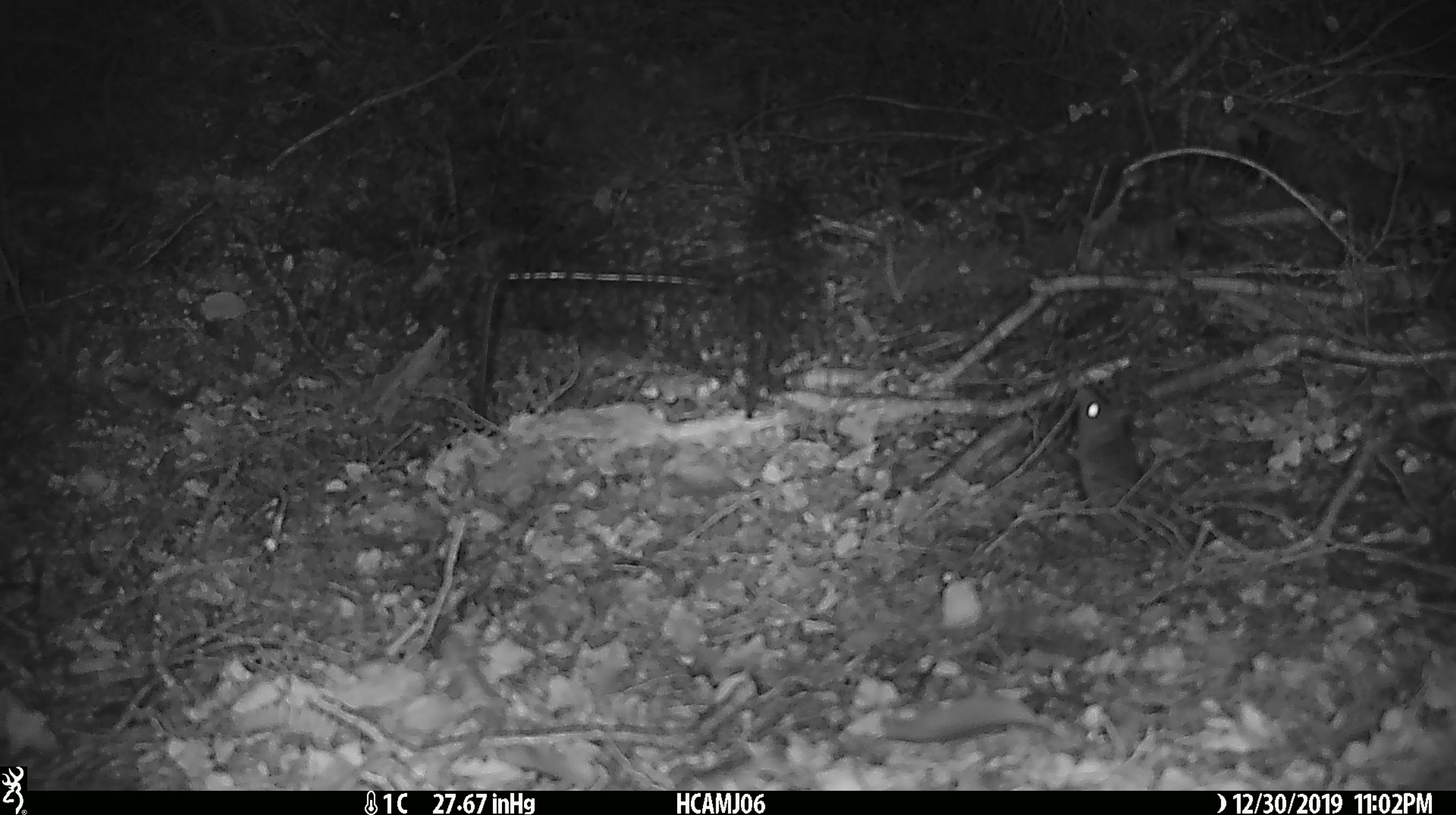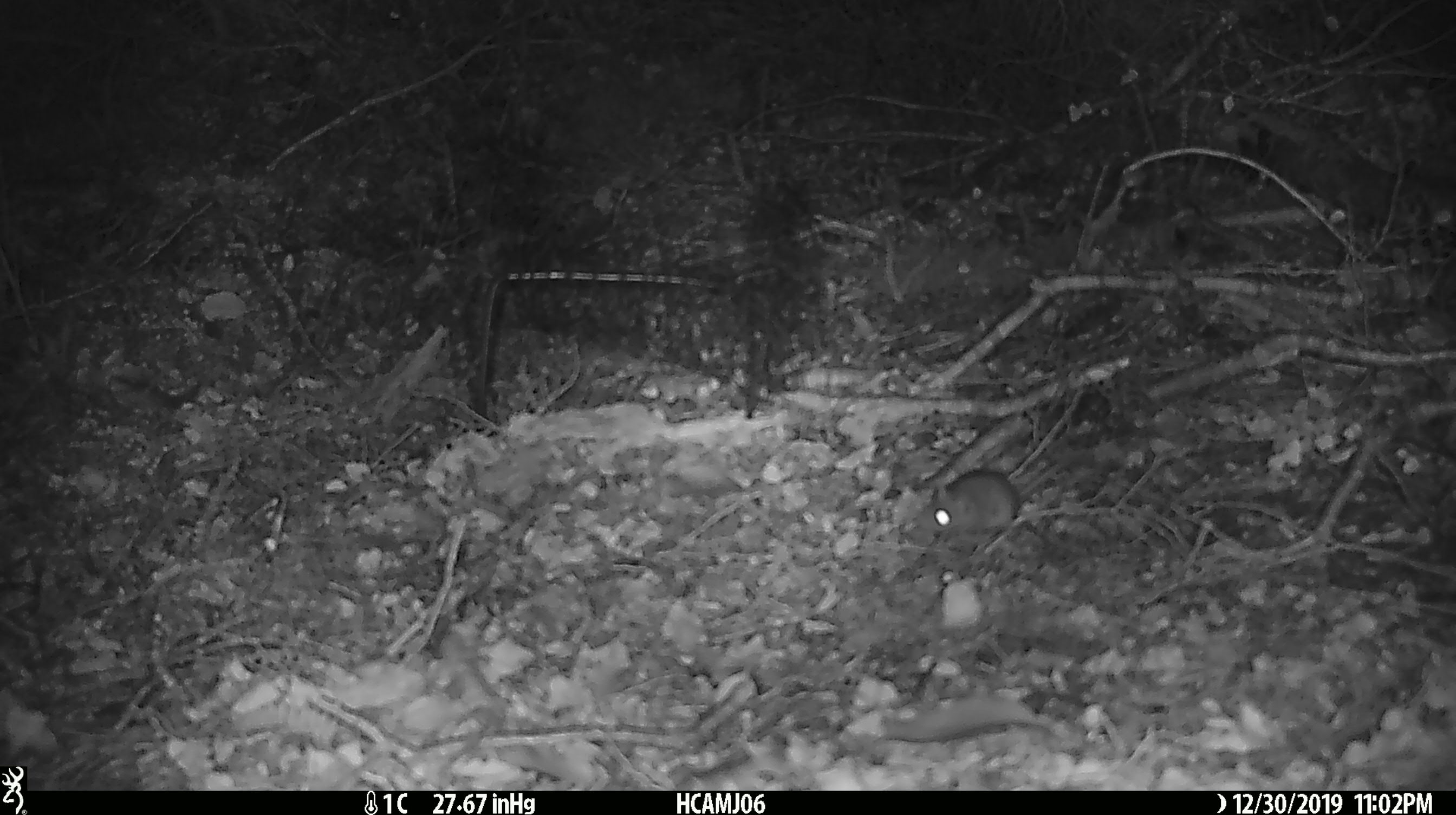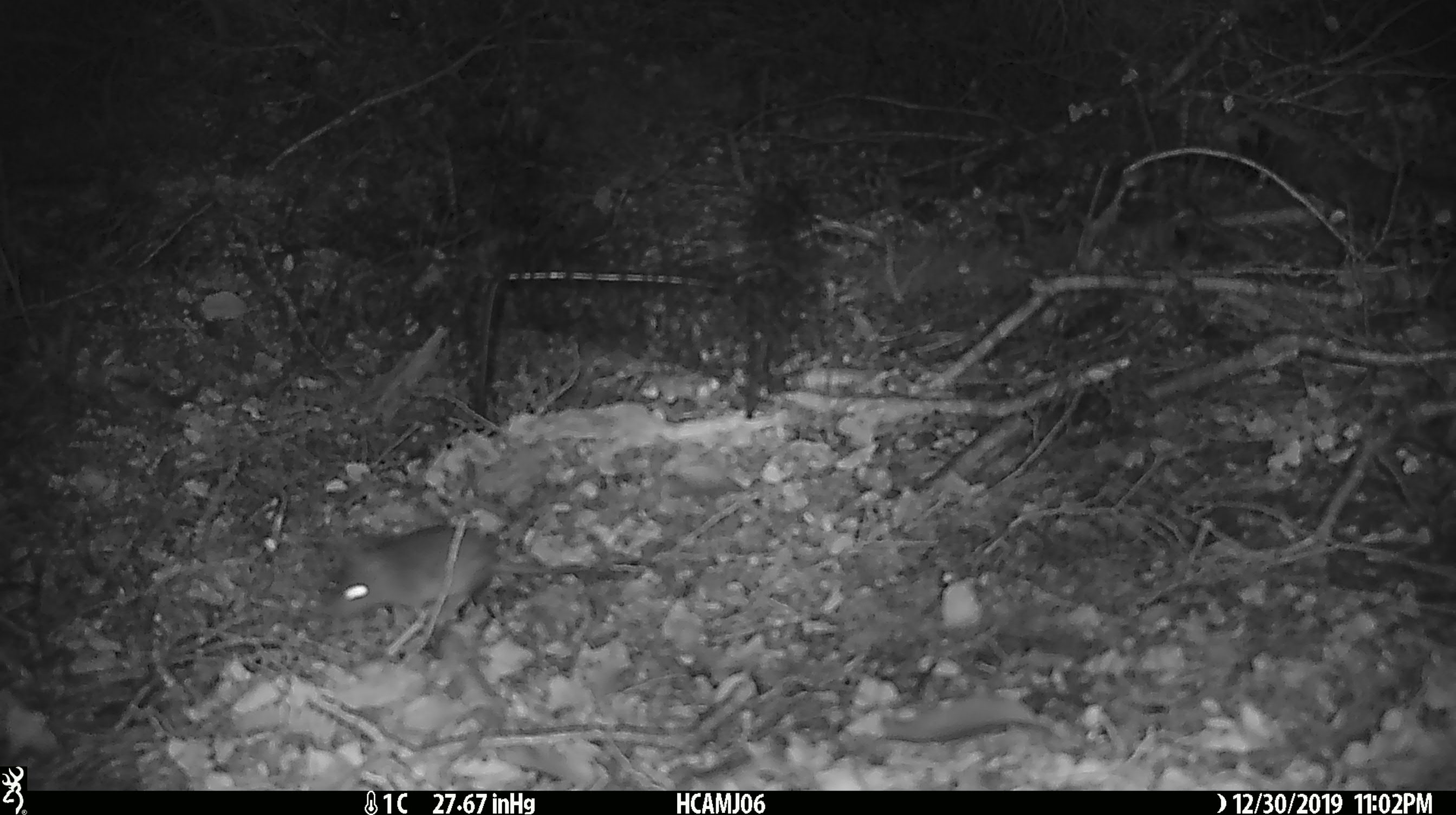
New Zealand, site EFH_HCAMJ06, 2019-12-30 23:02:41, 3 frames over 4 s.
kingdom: Animalia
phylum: Chordata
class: Mammalia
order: Rodentia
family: Muridae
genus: Mus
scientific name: Mus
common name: mouse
Mouse (Mus).